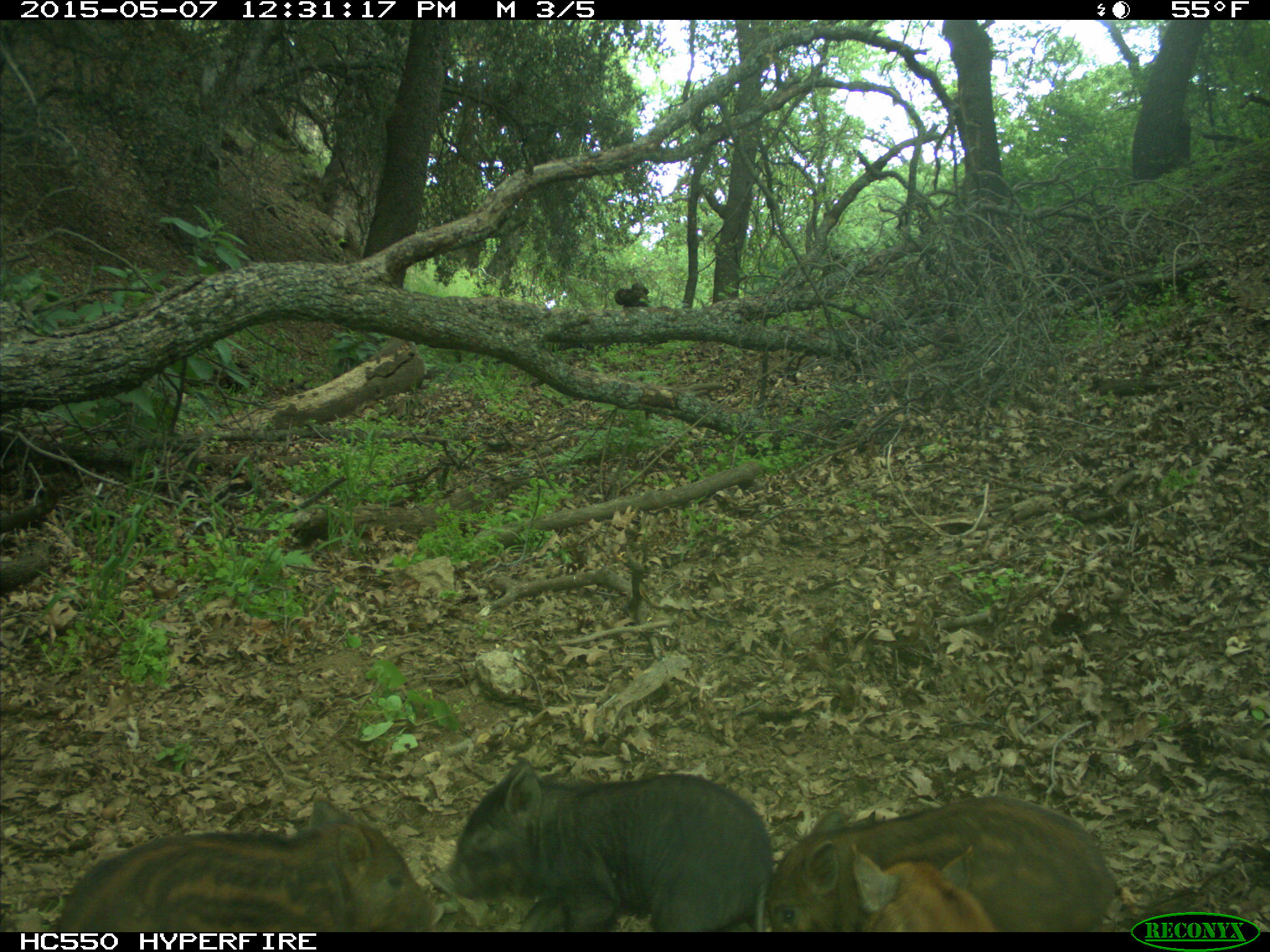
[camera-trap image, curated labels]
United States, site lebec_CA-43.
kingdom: Animalia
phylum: Chordata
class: Mammalia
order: Artiodactyla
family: Suidae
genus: Sus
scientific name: Sus scrofa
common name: wild boar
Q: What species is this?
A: Sus scrofa (wild boar).